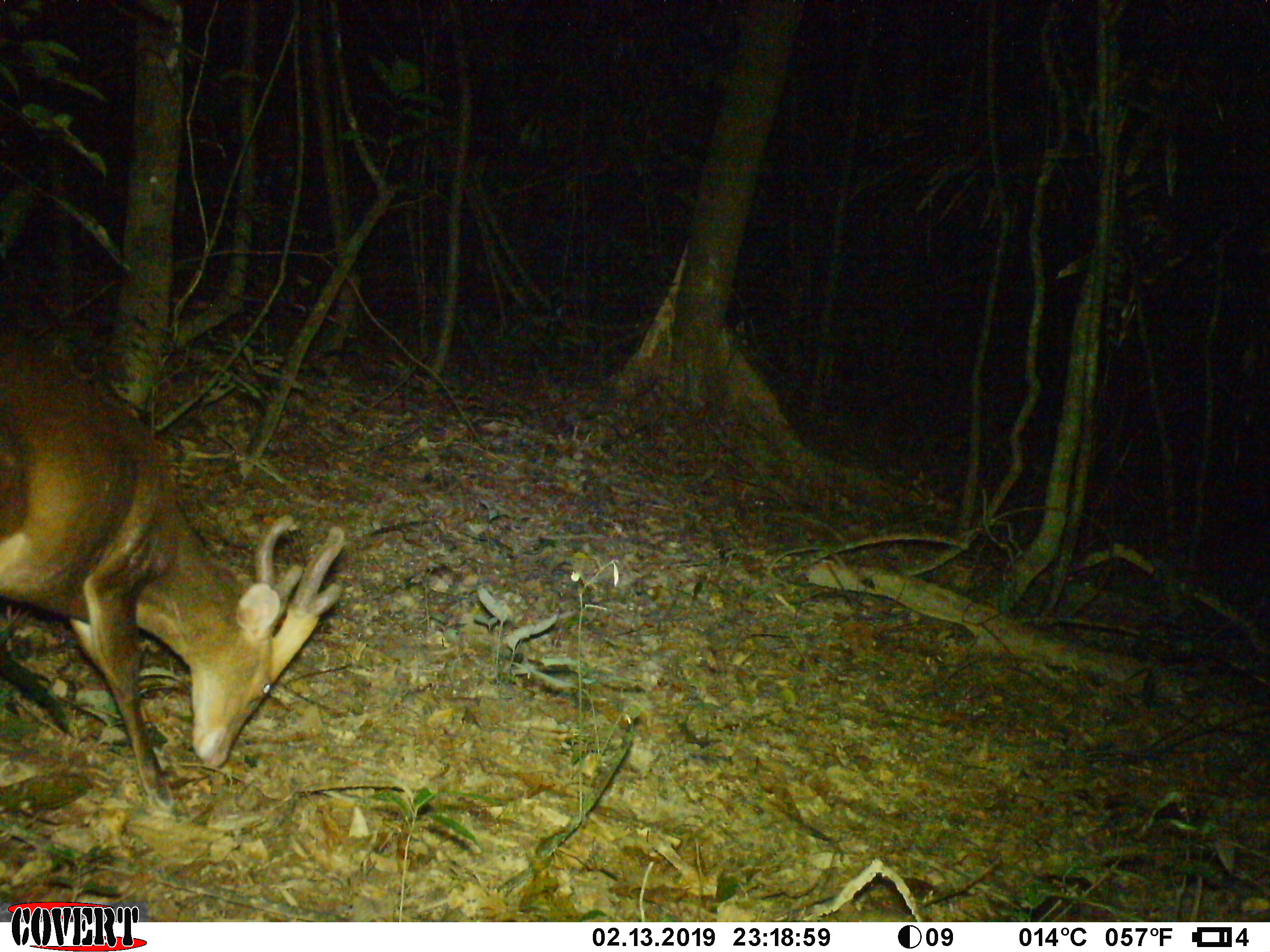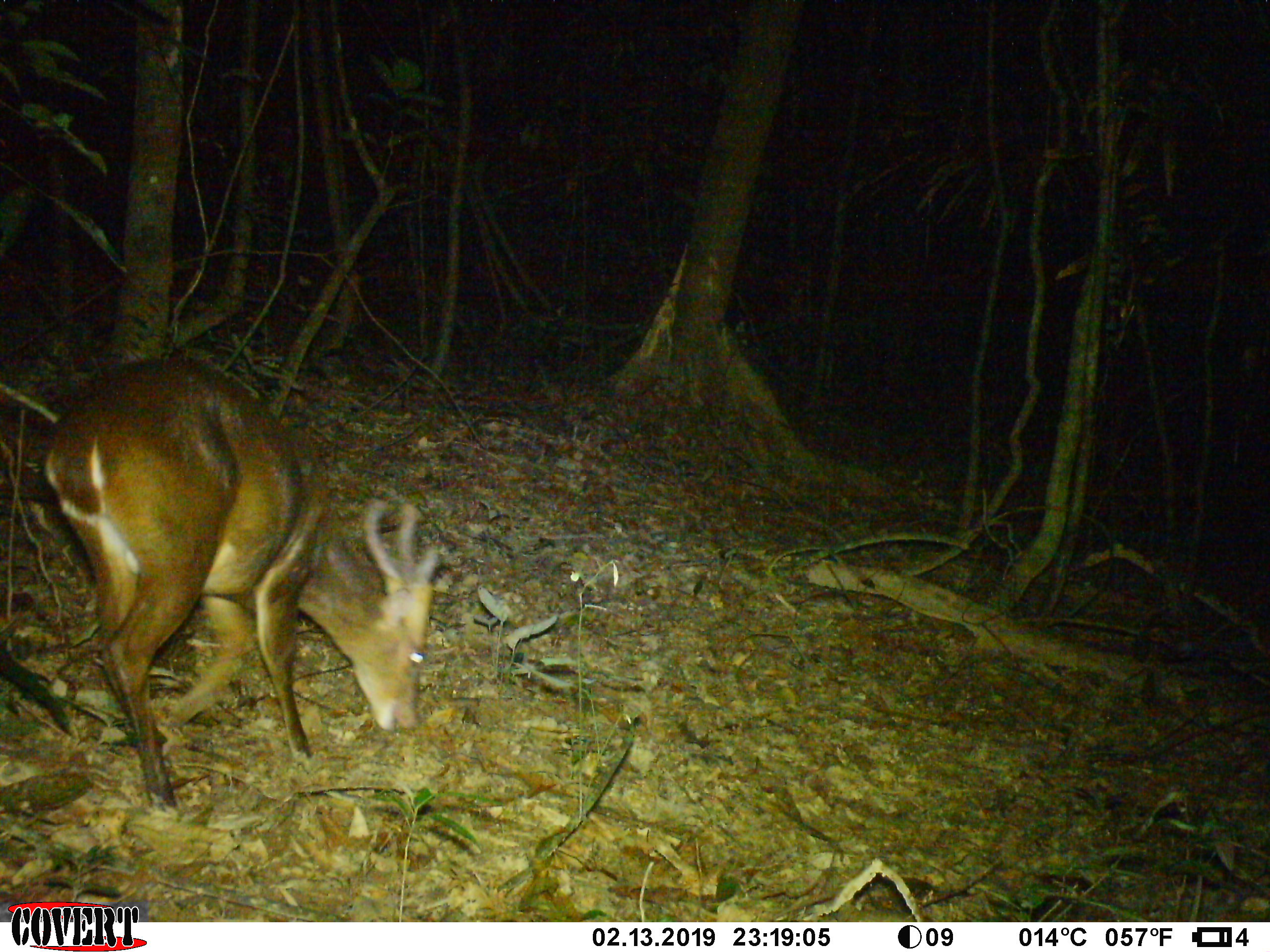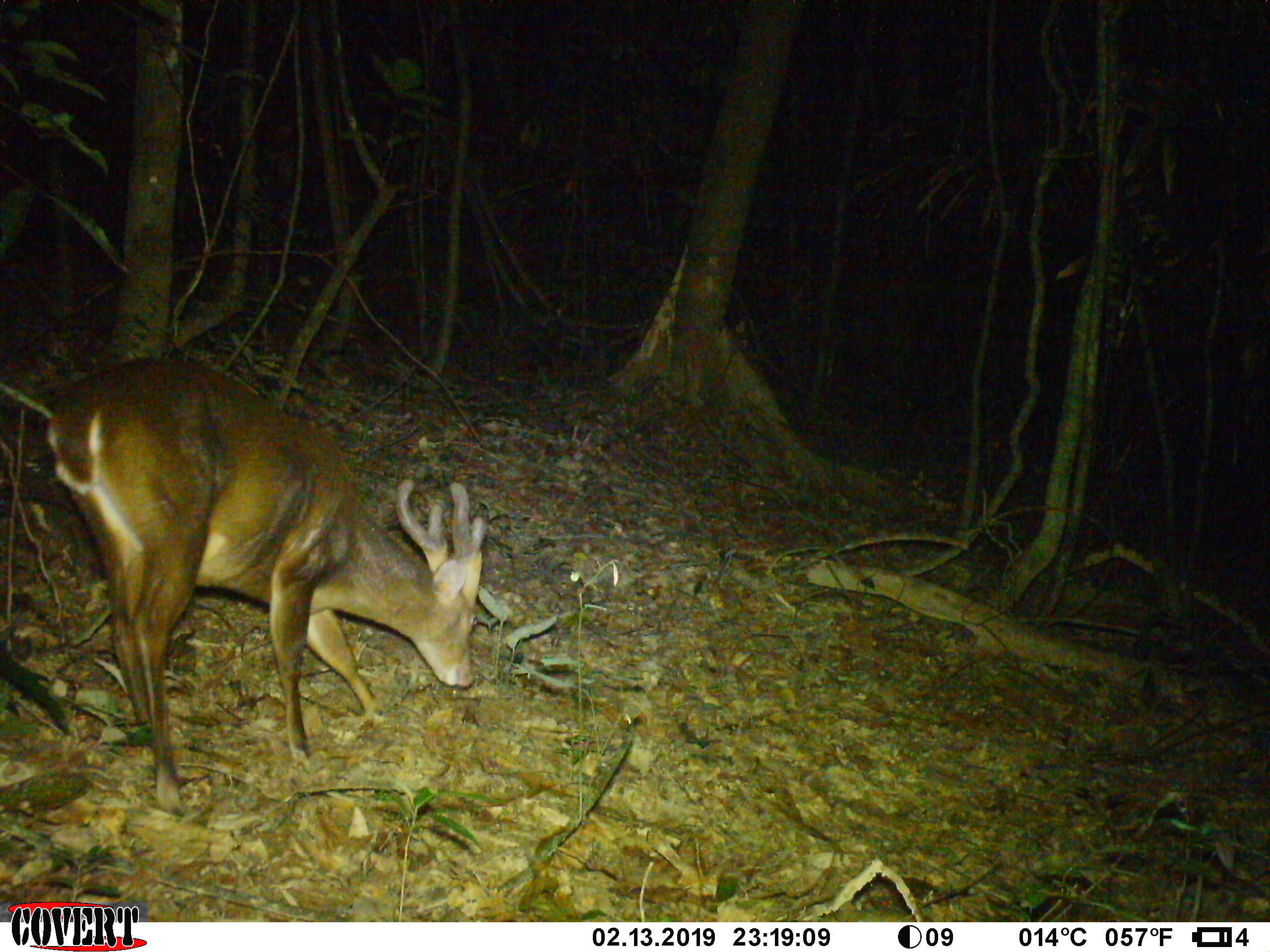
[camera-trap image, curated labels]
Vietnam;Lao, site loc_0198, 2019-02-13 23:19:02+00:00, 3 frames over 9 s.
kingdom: Animalia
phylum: Chordata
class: Mammalia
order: Artiodactyla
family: Cervidae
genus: Muntiacus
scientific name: Muntiacus vuquangensis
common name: large-antlered muntjac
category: large antlered muntjac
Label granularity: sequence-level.